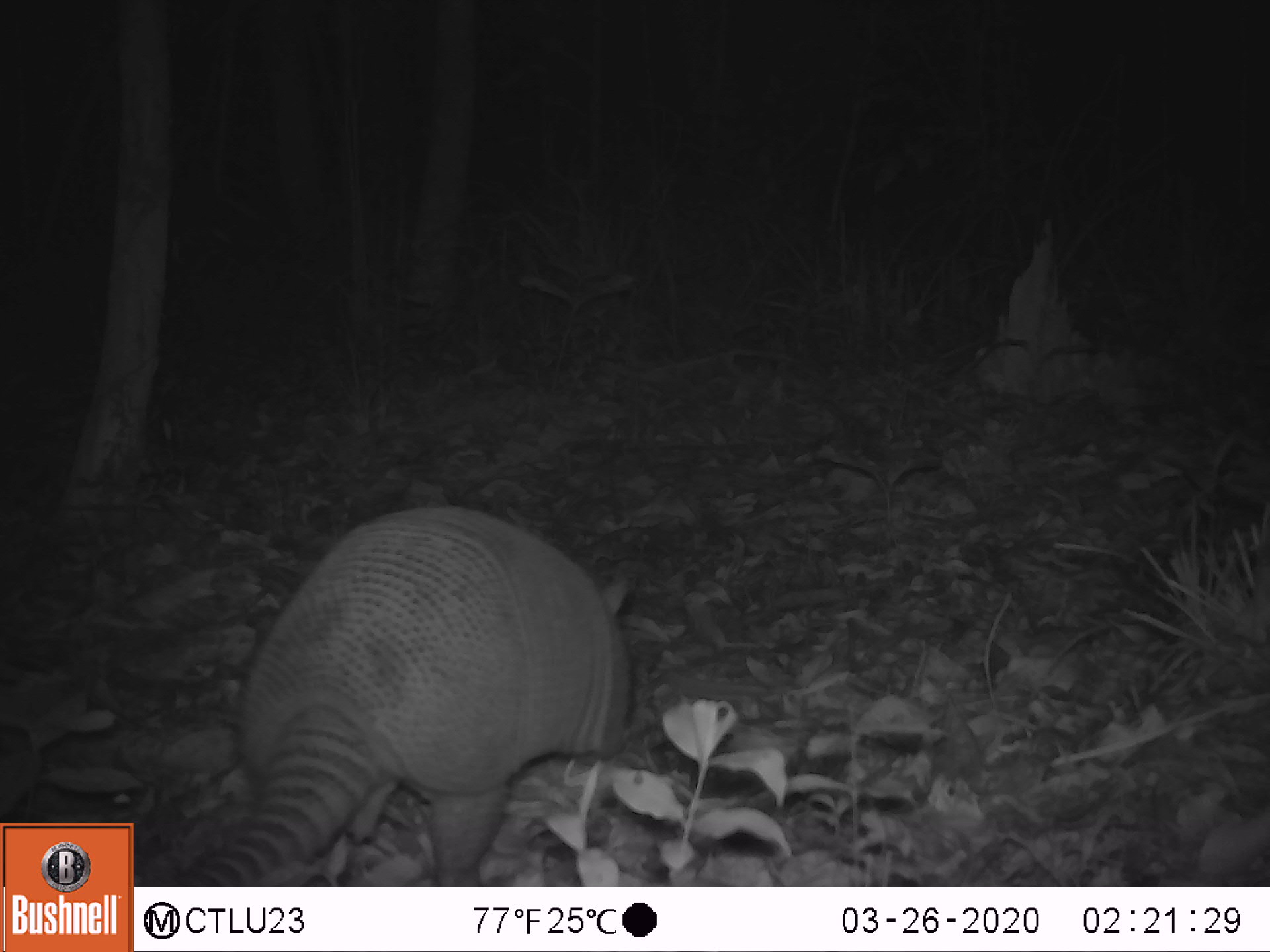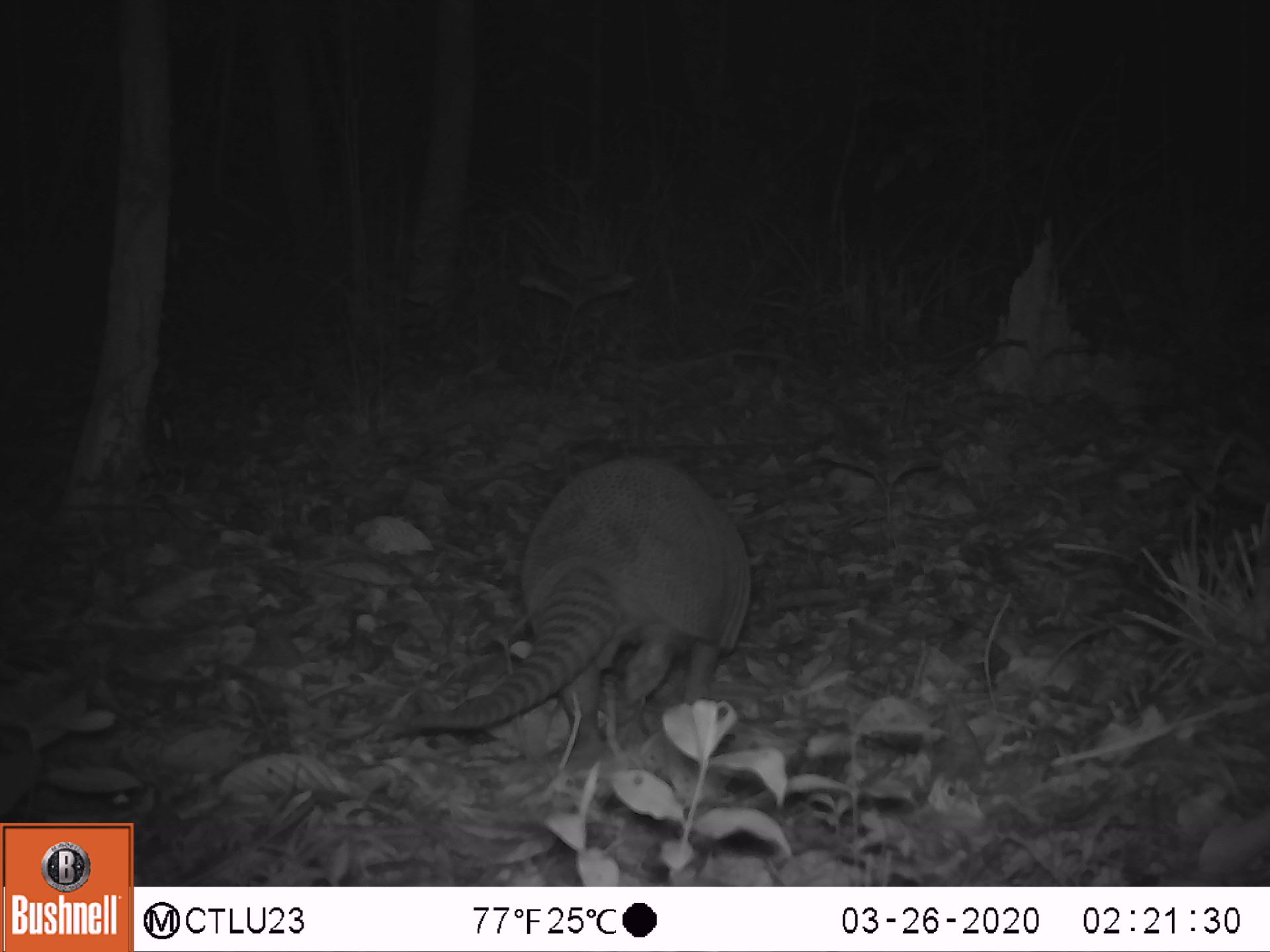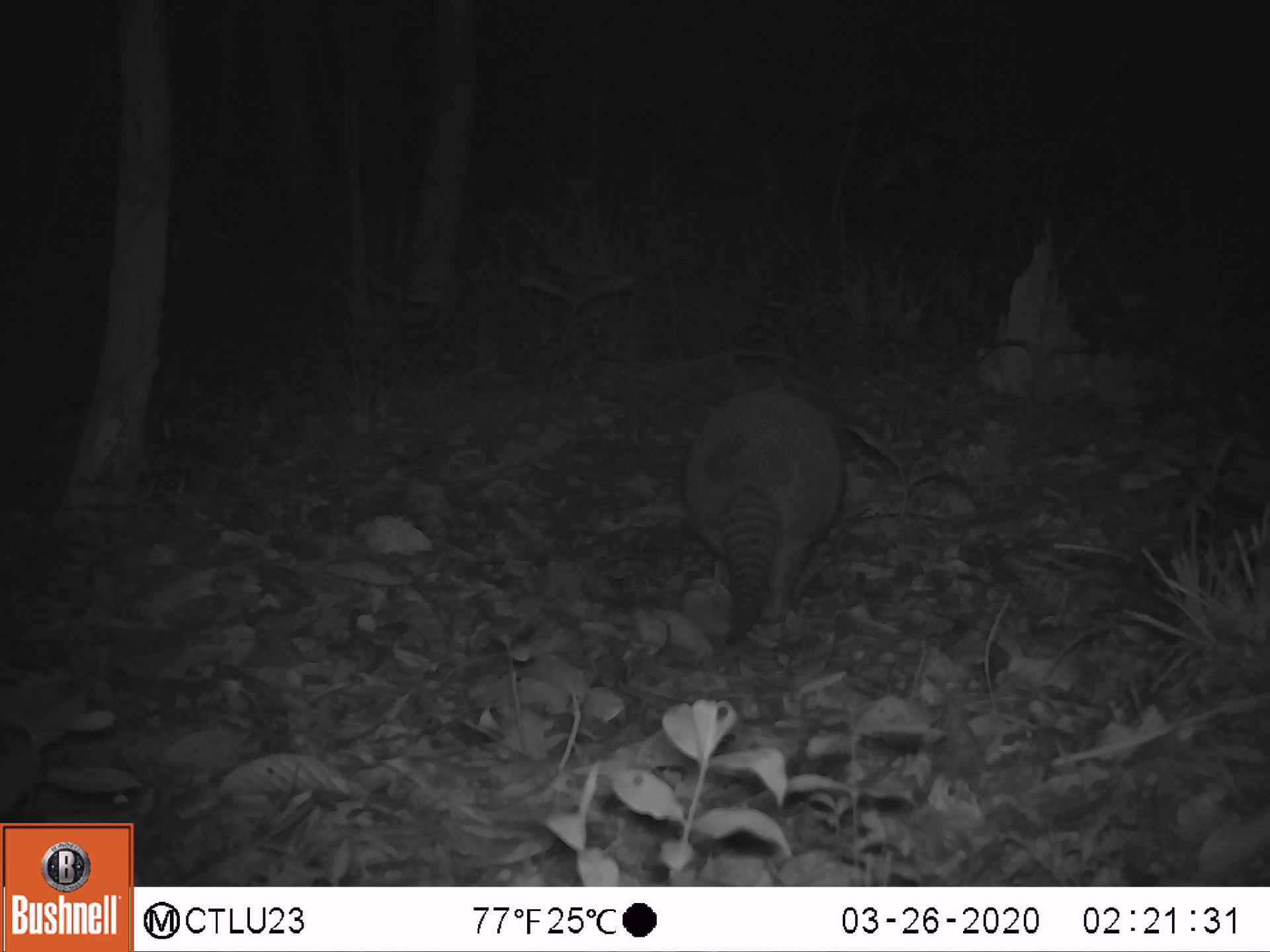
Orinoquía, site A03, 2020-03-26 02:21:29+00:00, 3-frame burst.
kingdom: Animalia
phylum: Chordata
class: Mammalia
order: Cingulata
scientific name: Cingulata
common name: armadillo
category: unknown armadillo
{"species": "unknown armadillo (armadillo) (Cingulata)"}